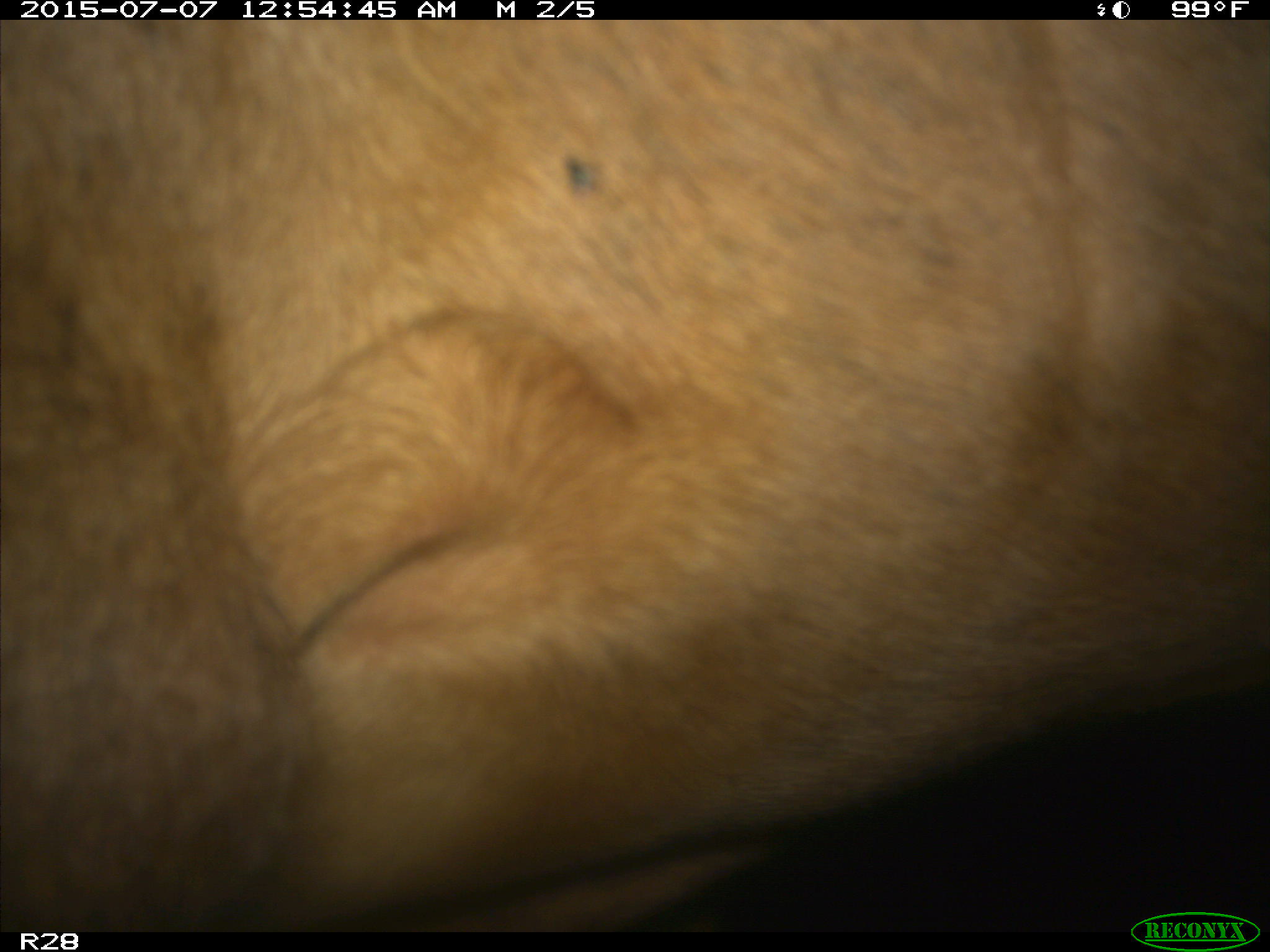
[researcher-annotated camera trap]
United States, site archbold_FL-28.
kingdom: Animalia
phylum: Chordata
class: Mammalia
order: Artiodactyla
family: Bovidae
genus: Bos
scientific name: Bos taurus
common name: domestic cow